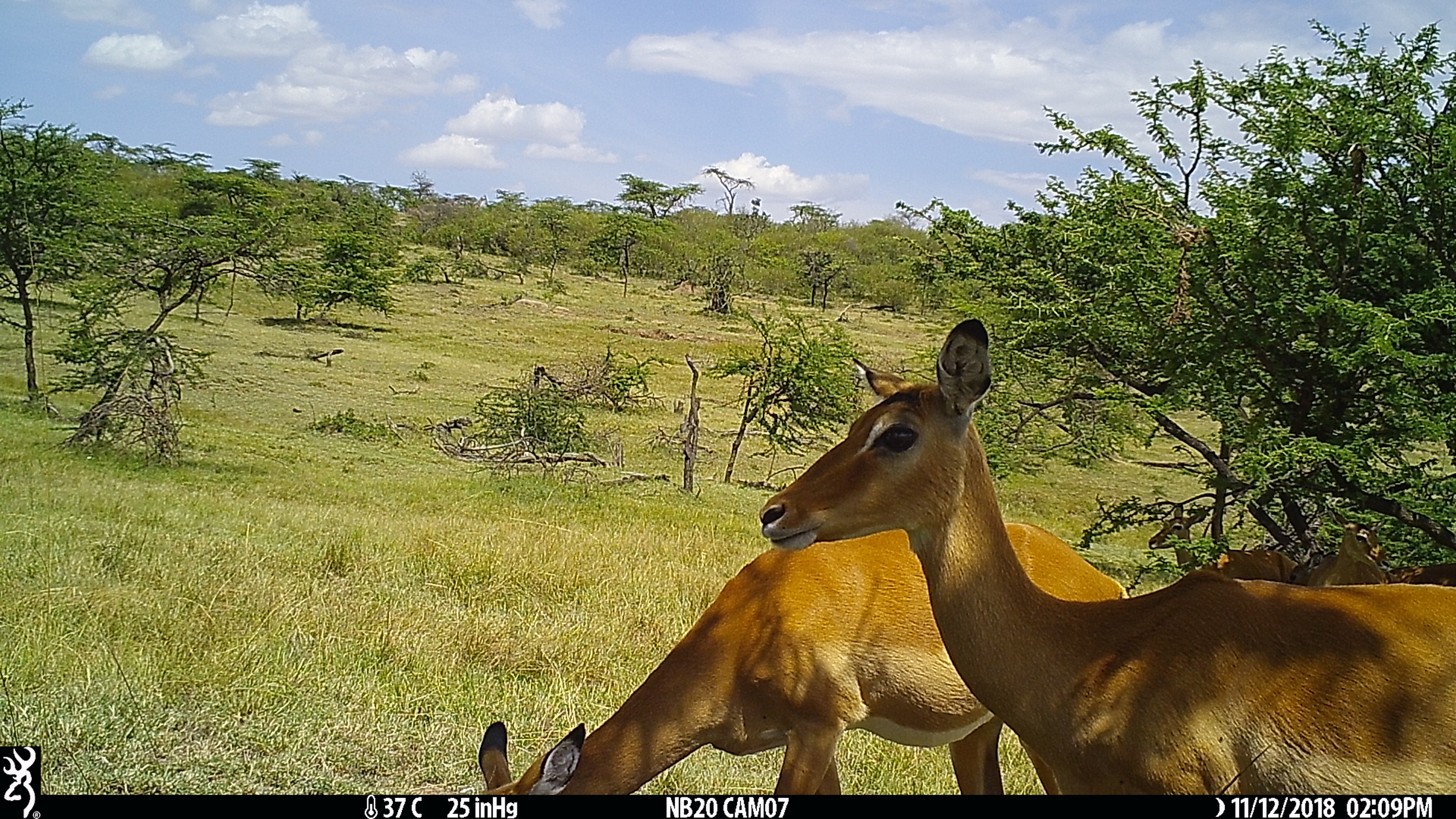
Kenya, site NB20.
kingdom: Animalia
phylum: Chordata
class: Mammalia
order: Artiodactyla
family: Bovidae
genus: Aepyceros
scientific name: Aepyceros melampus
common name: impala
Impala (Aepyceros melampus).